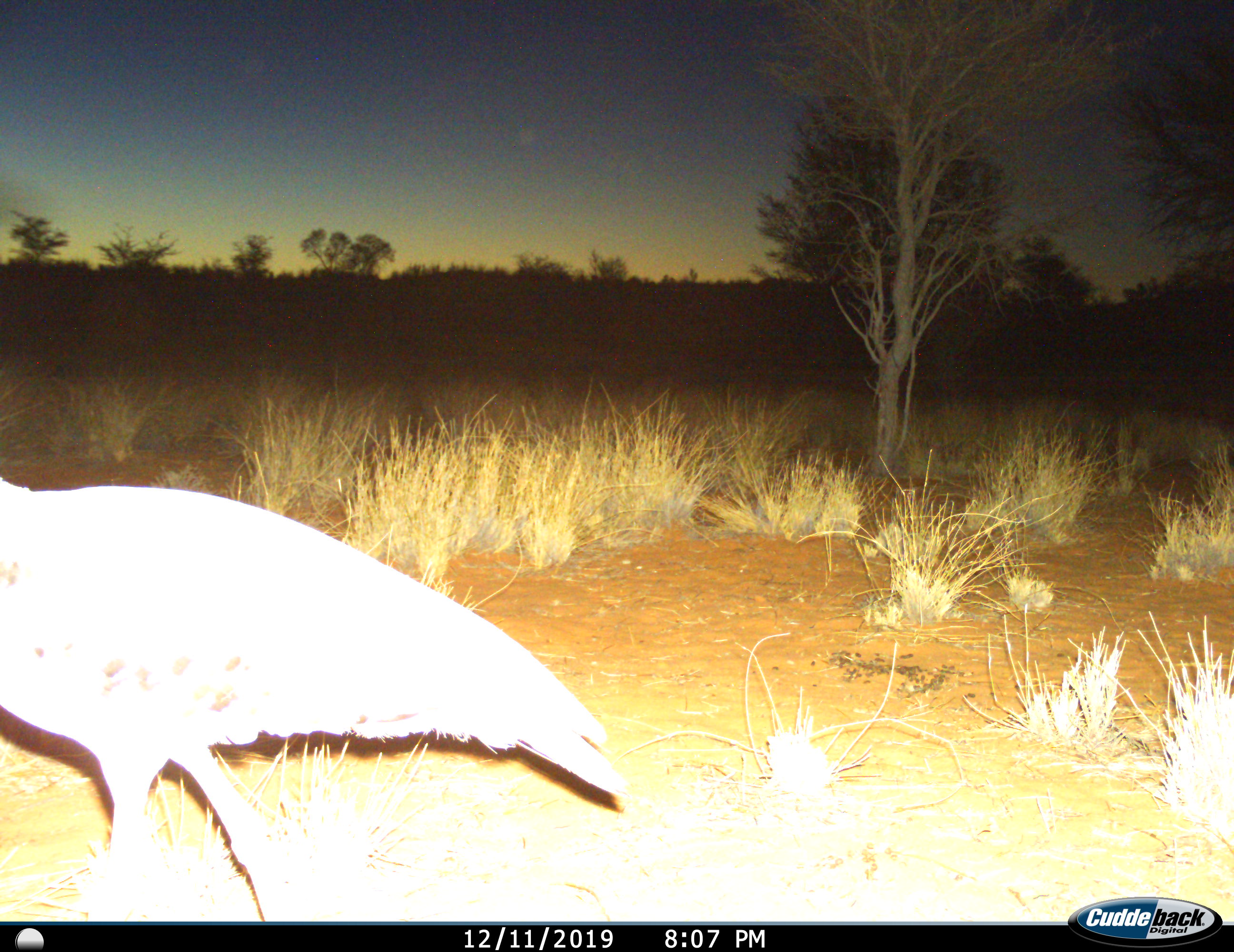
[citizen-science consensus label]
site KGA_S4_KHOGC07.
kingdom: Animalia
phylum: Chordata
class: Aves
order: Otidiformes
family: Otididae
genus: Ardeotis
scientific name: Ardeotis kori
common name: kori bustard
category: bustardkori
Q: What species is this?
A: Bustardkori (kori bustard) (Ardeotis kori).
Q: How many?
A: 1.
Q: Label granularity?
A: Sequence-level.